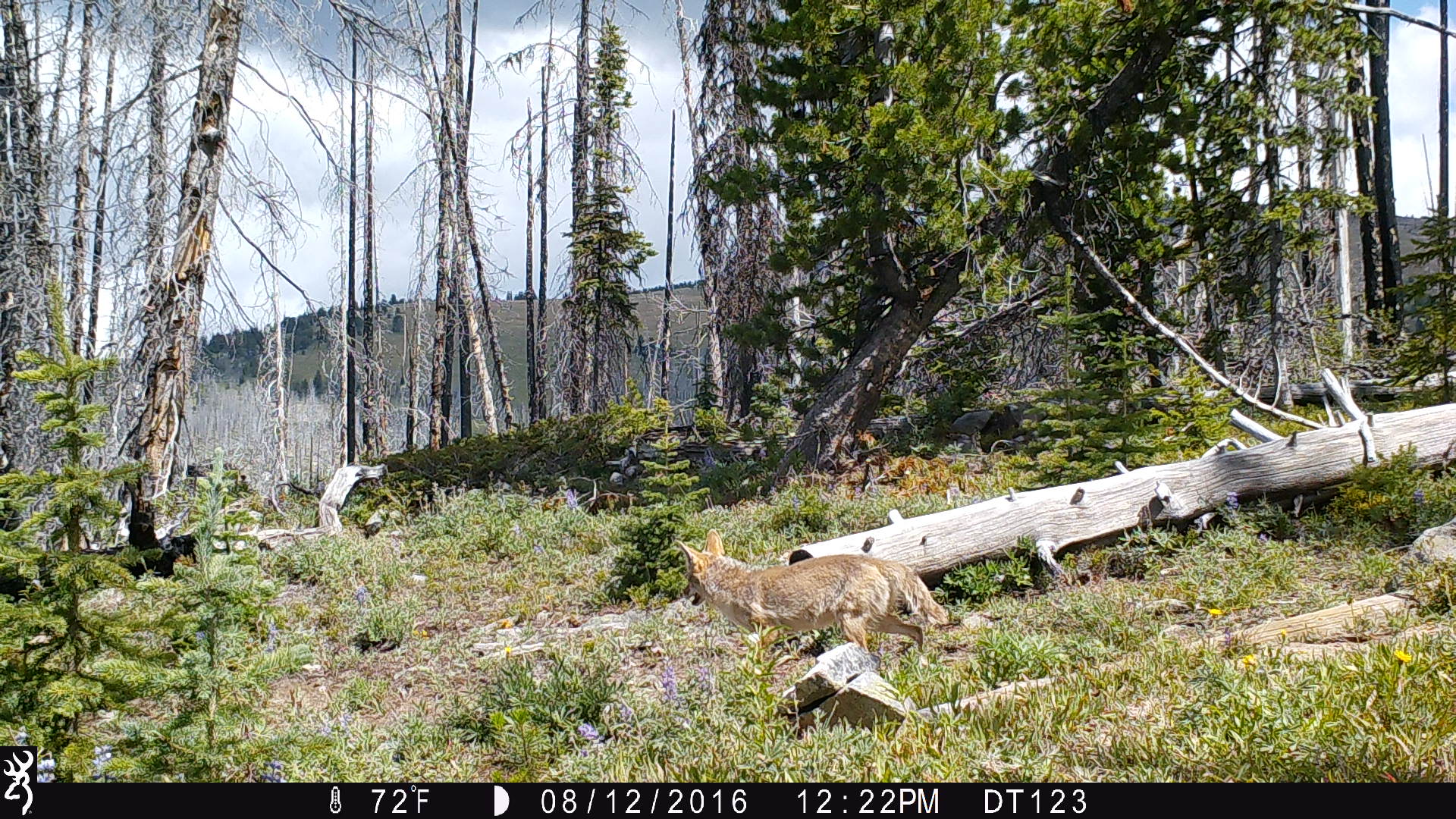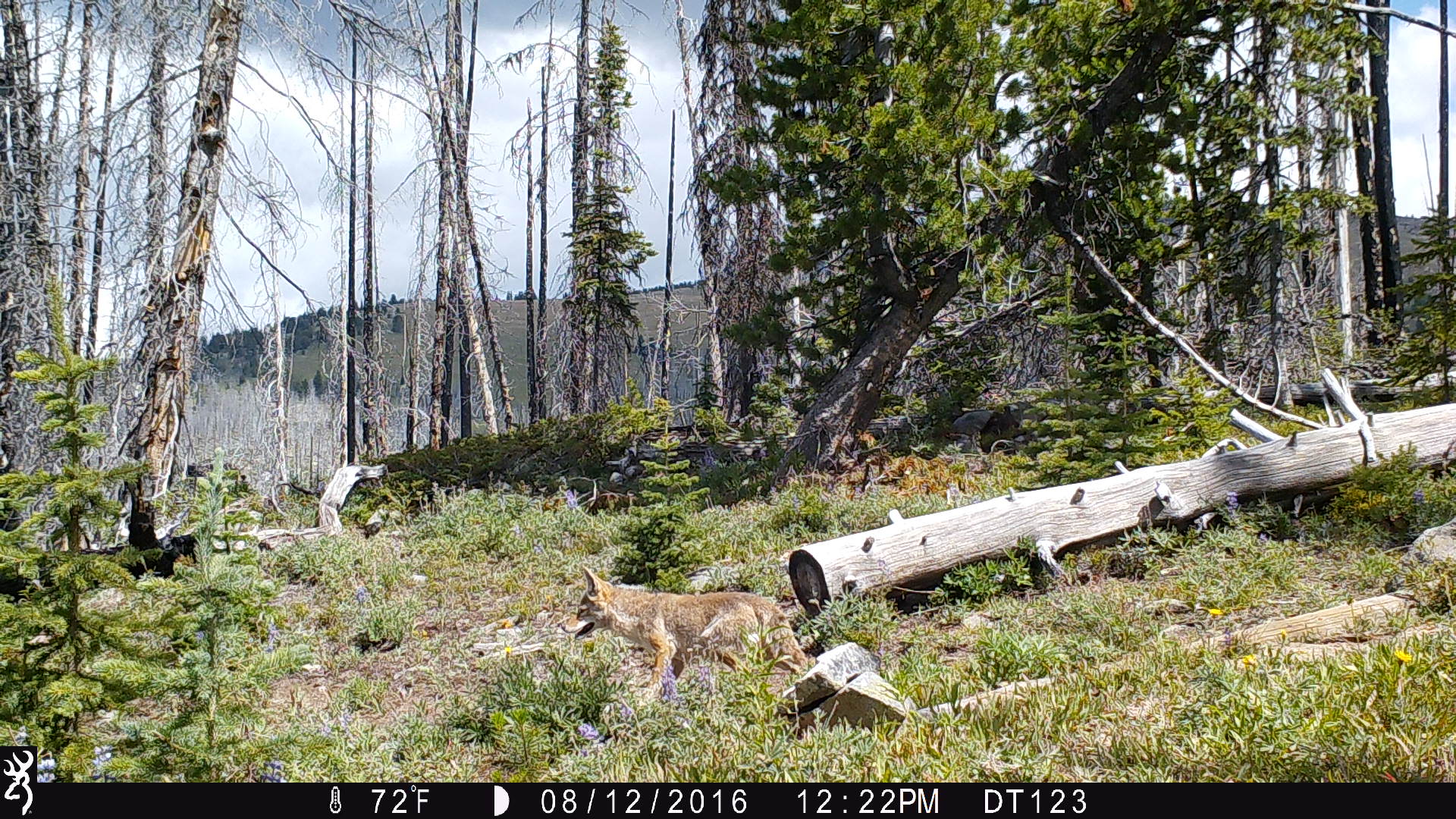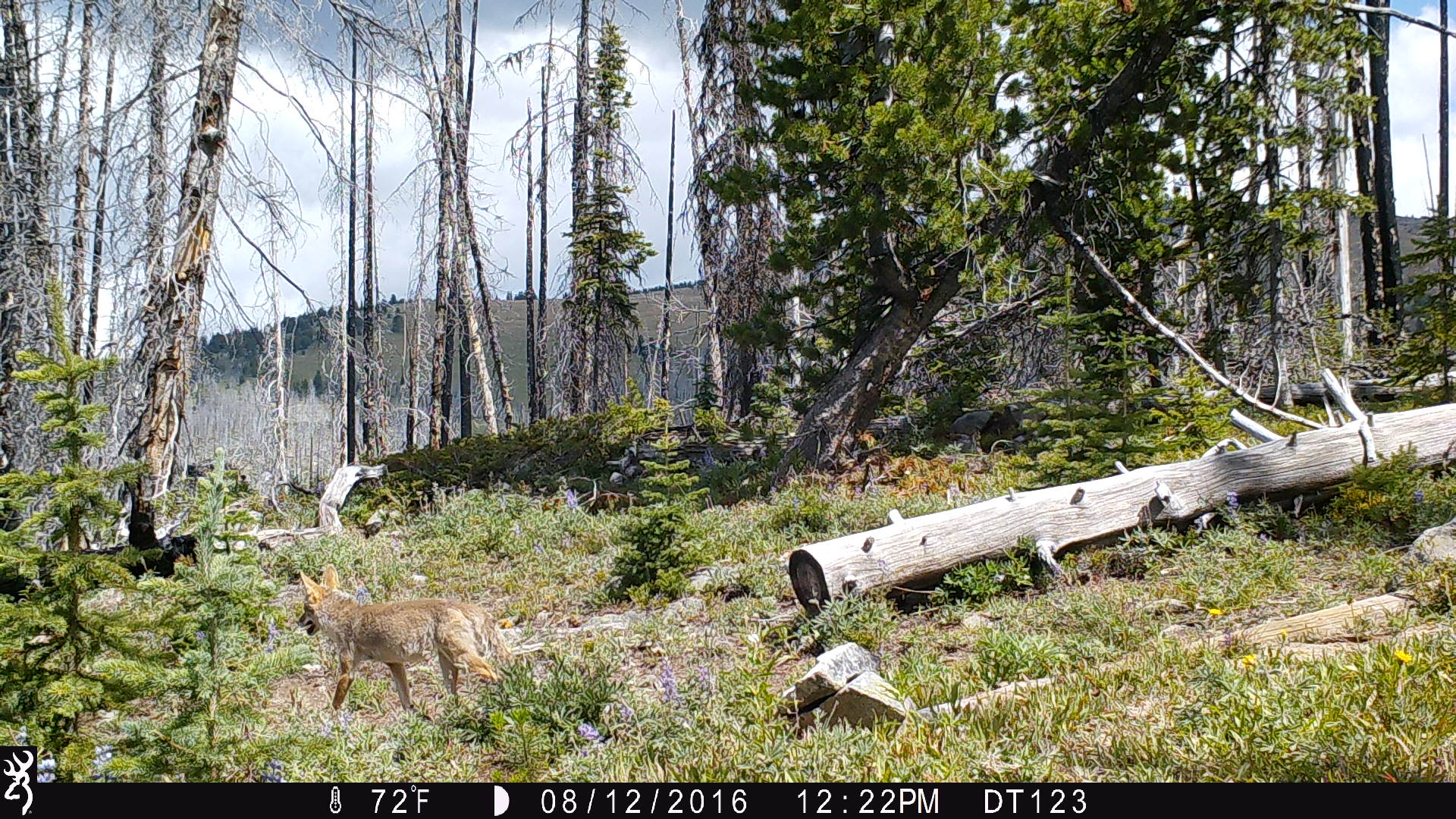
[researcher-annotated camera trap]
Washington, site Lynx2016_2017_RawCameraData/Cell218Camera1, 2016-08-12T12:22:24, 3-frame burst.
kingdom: Animalia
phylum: Chordata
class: Mammalia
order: Carnivora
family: Canidae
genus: Canis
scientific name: Canis latrans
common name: coyote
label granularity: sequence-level